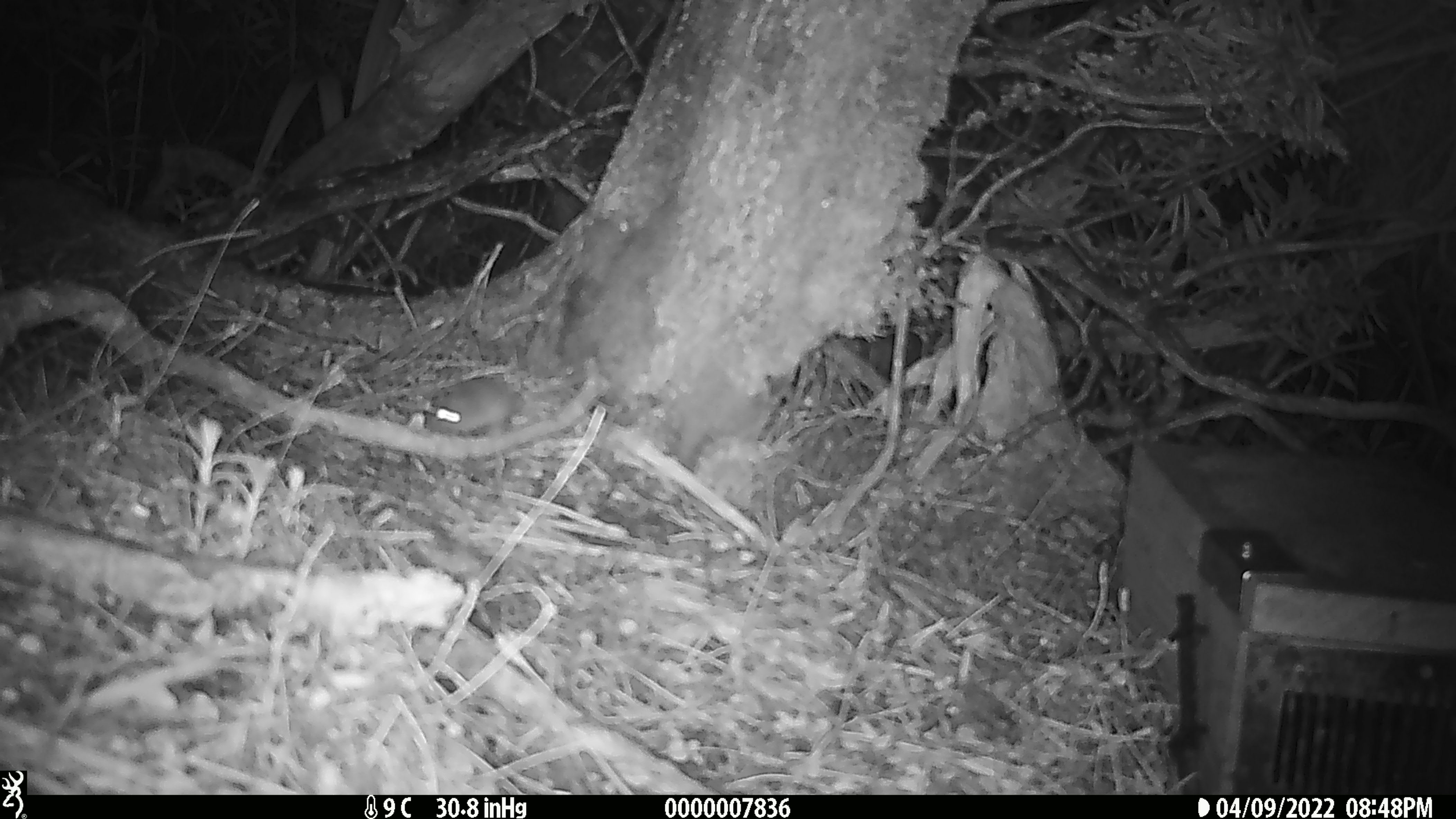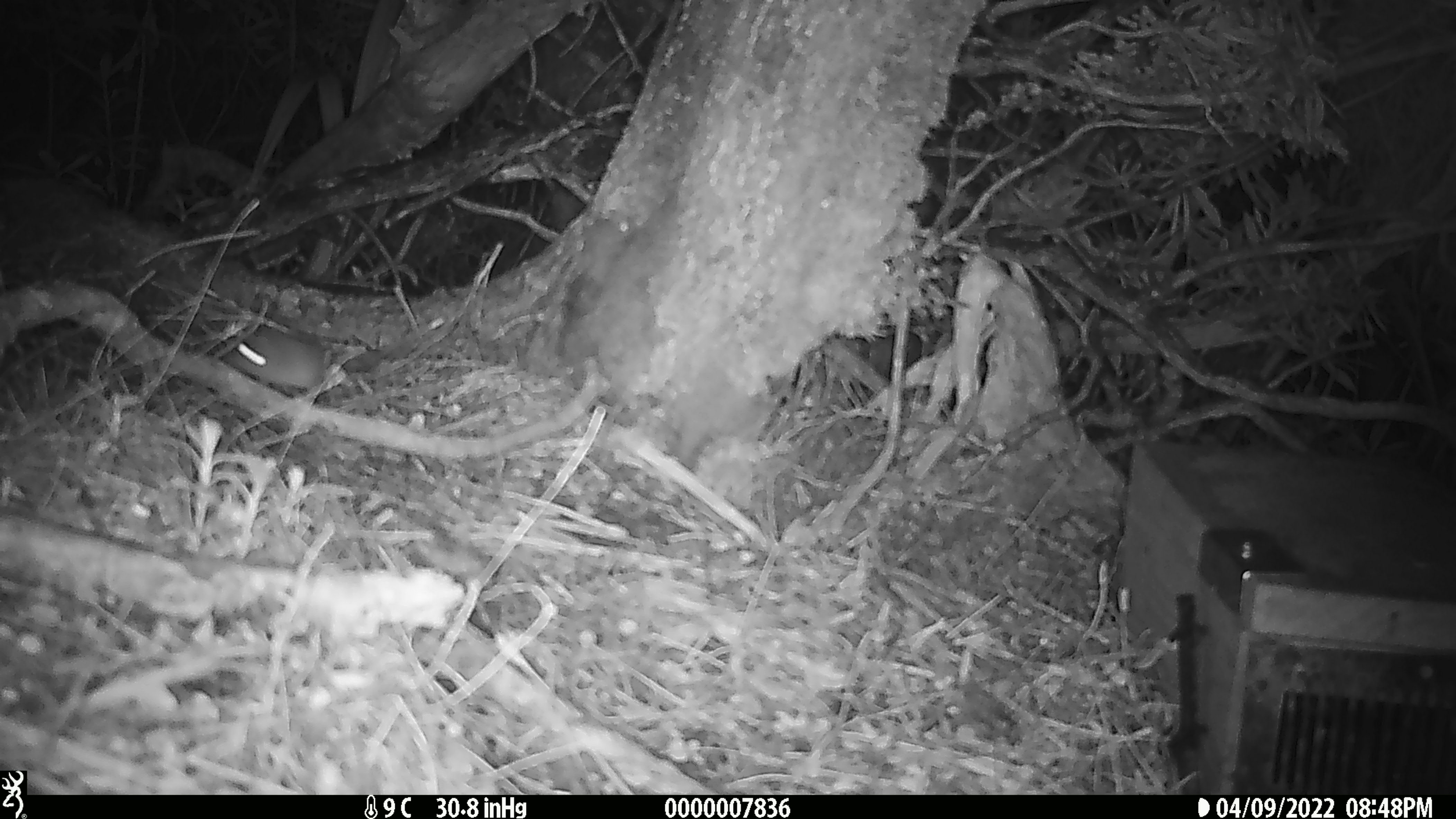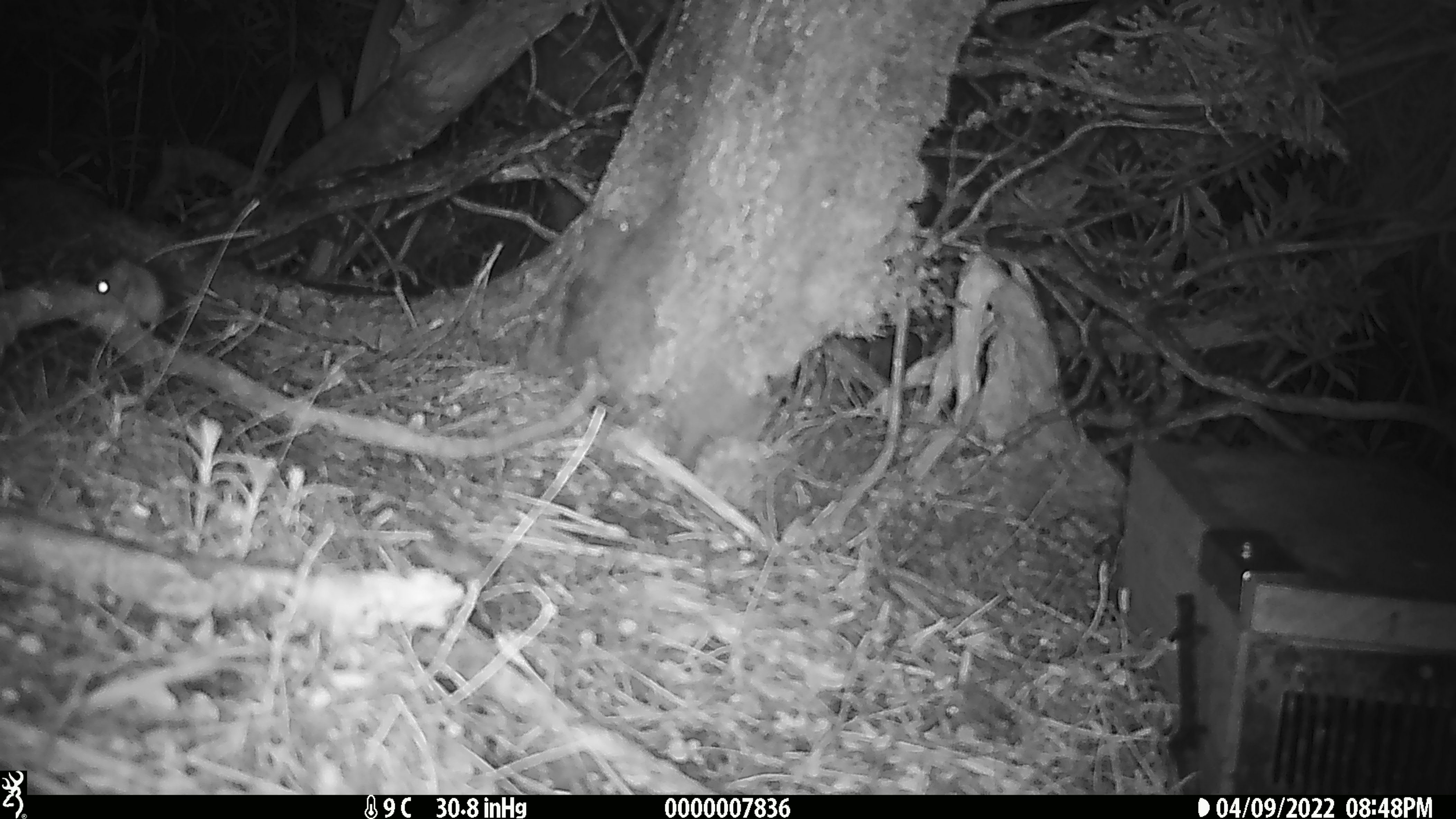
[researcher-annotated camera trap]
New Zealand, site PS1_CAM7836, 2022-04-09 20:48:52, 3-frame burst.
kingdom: Animalia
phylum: Chordata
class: Mammalia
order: Rodentia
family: Muridae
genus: Mus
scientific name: Mus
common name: mouse